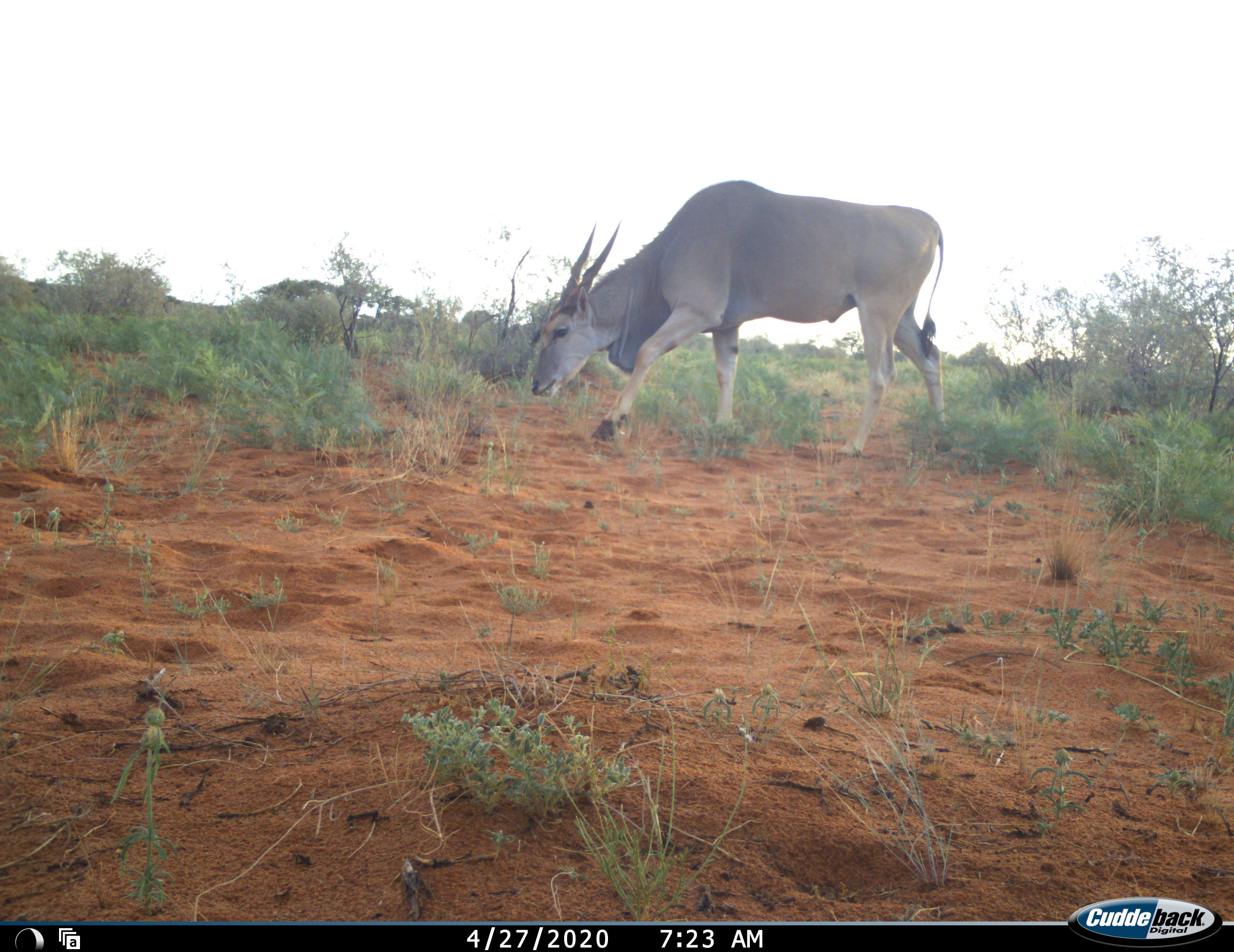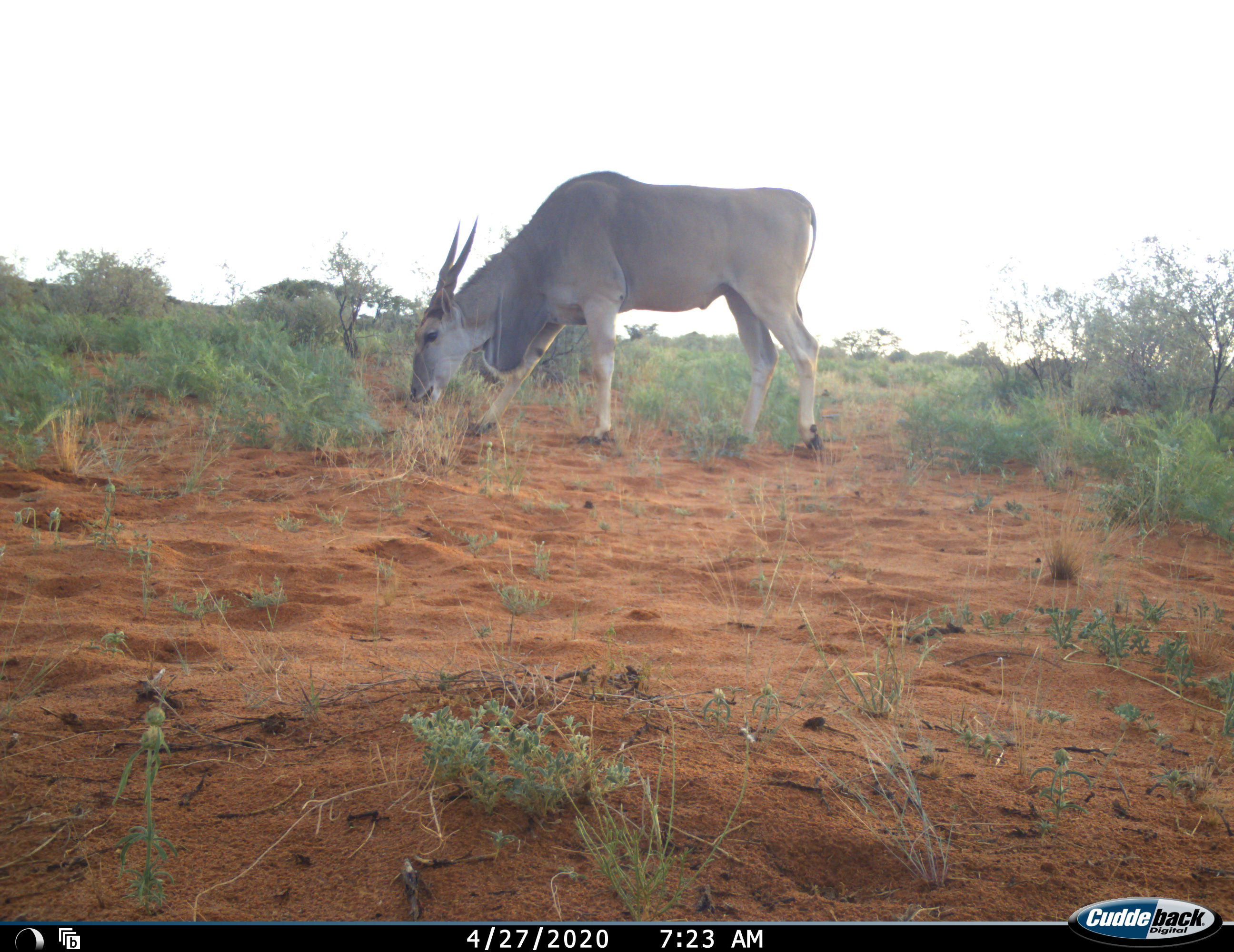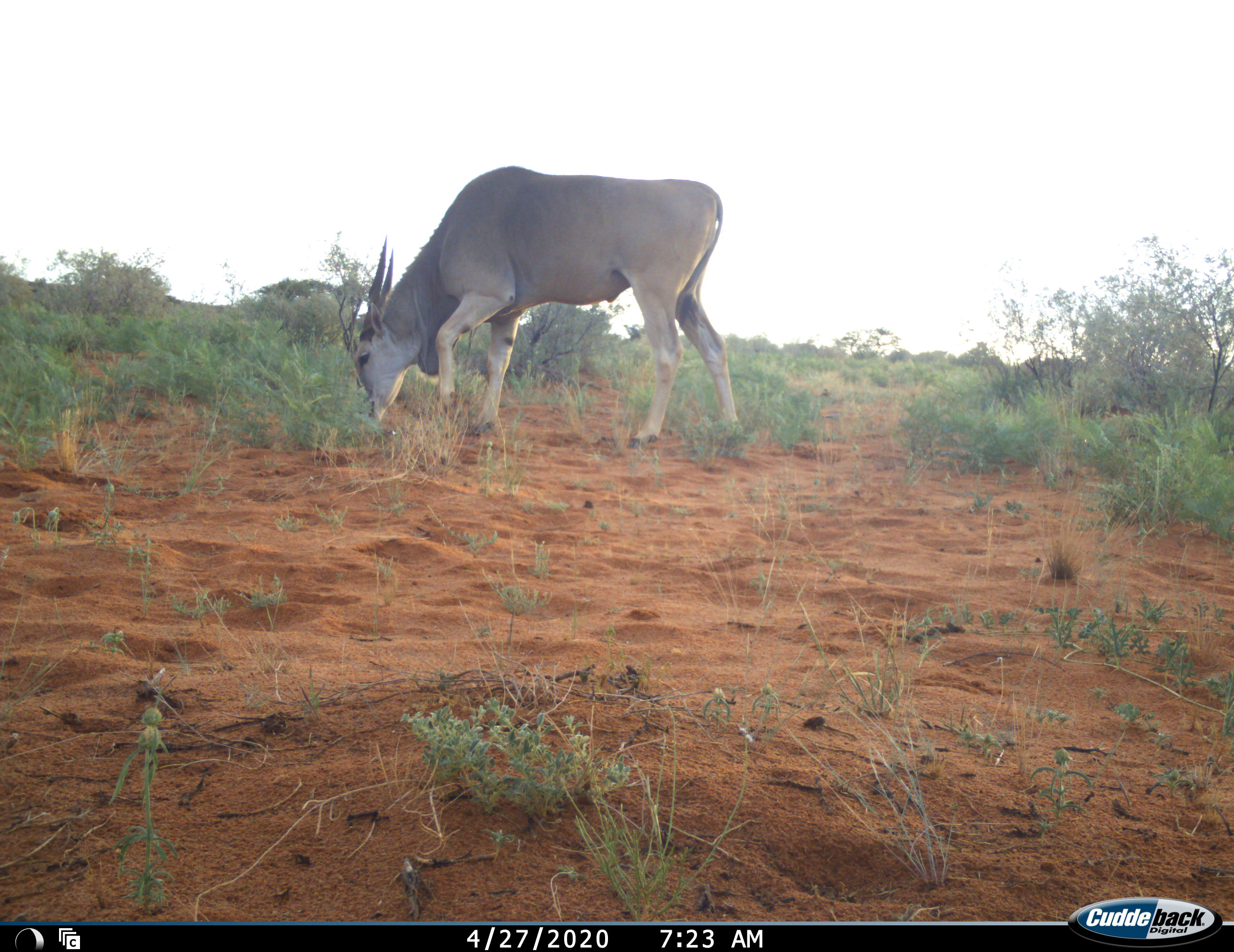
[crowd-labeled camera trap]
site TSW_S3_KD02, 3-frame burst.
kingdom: Animalia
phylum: Chordata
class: Mammalia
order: Artiodactyla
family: Bovidae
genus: Tragelaphus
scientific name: Tragelaphus oryx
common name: eland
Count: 1.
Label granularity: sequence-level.